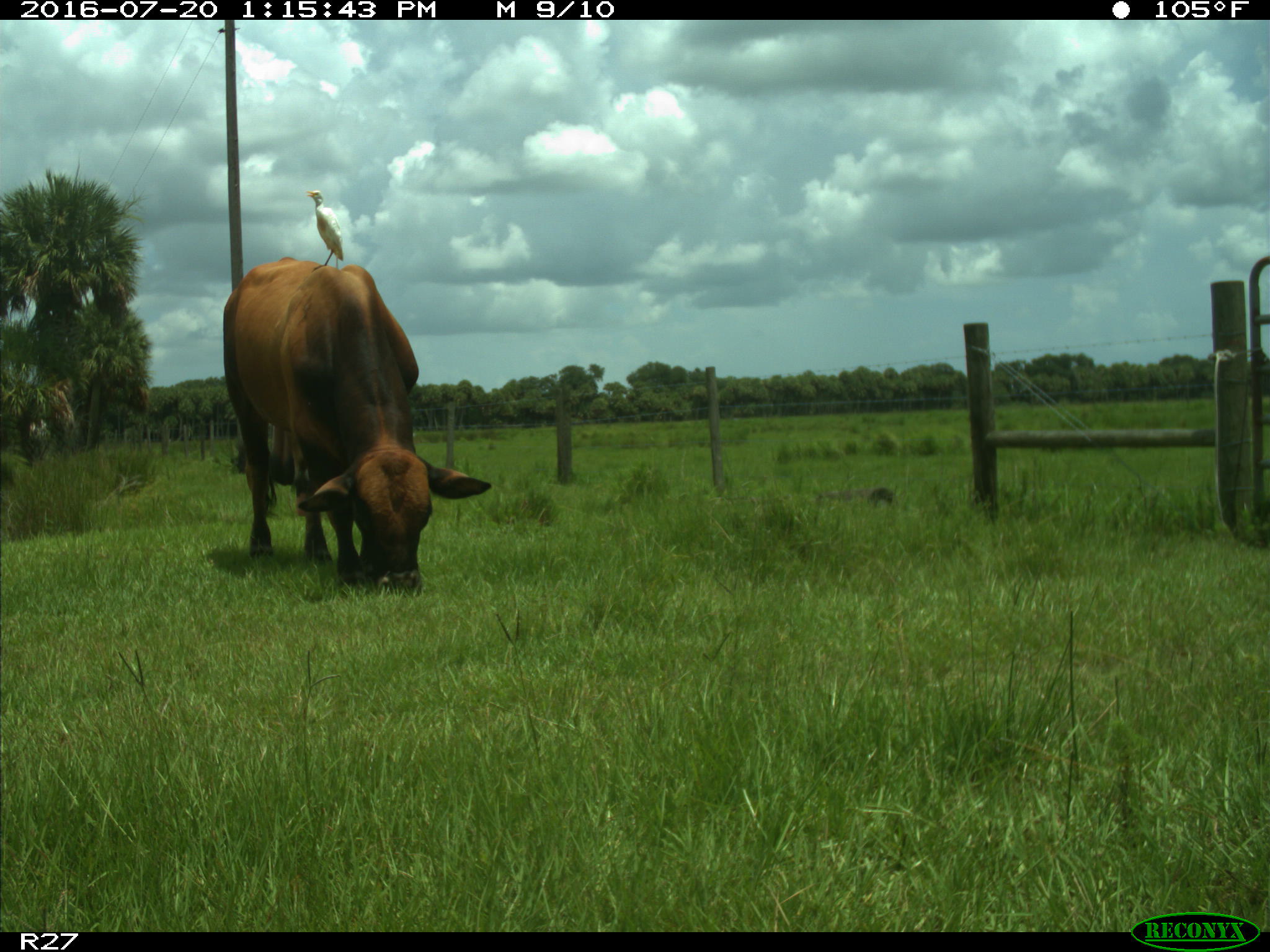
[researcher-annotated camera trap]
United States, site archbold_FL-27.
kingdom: Animalia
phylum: Chordata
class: Mammalia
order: Artiodactyla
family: Bovidae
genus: Bos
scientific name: Bos taurus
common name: domestic cow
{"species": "Bos taurus (domestic cow)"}